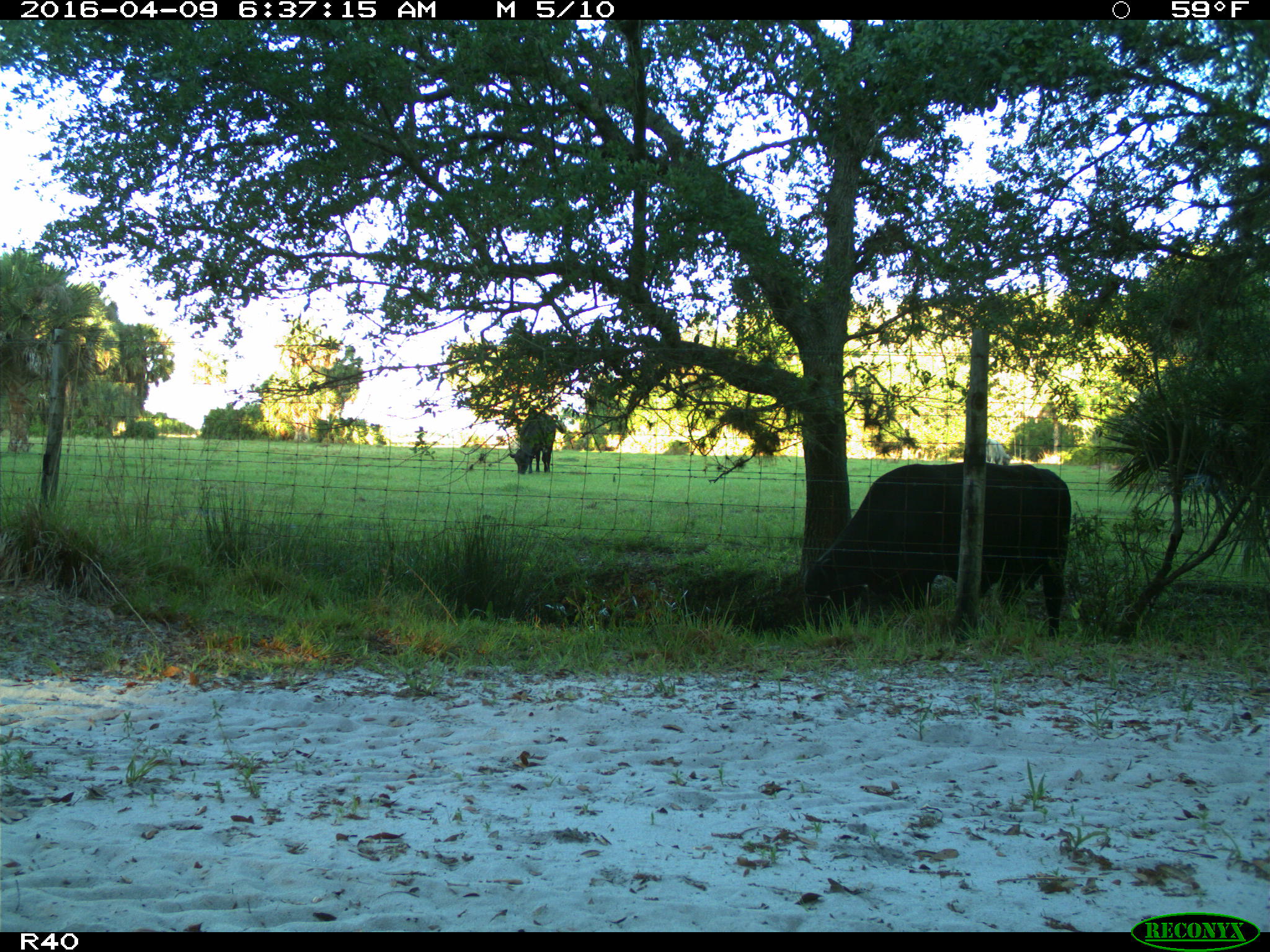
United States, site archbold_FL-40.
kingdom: Animalia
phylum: Chordata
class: Mammalia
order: Artiodactyla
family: Bovidae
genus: Bos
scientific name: Bos taurus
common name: domestic cow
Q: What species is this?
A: Bos taurus (domestic cow).